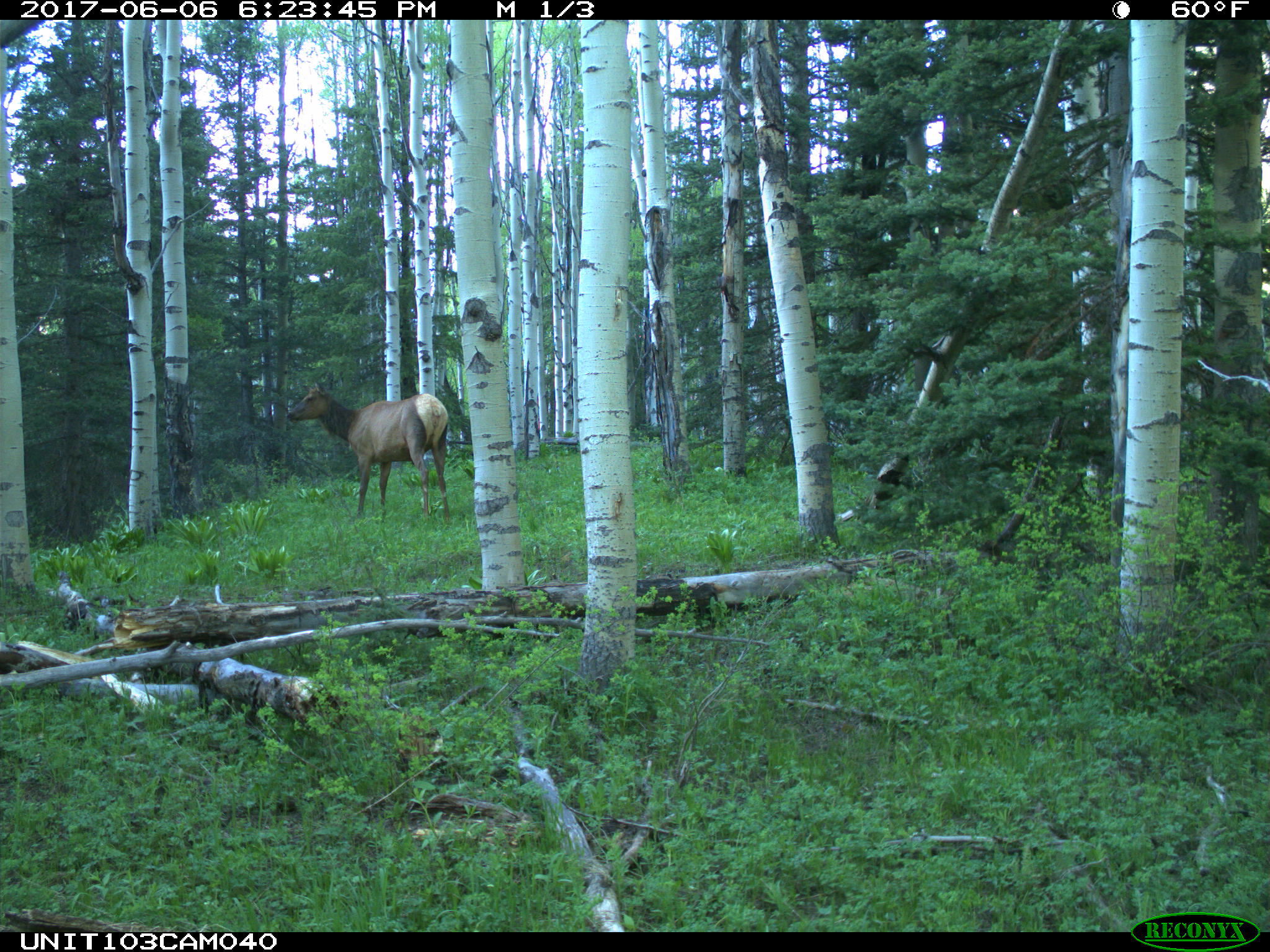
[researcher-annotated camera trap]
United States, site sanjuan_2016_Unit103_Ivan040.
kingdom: Animalia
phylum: Chordata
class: Mammalia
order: Artiodactyla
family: Cervidae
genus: Cervus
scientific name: Cervus elaphus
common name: red deer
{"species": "Cervus elaphus (red deer)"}